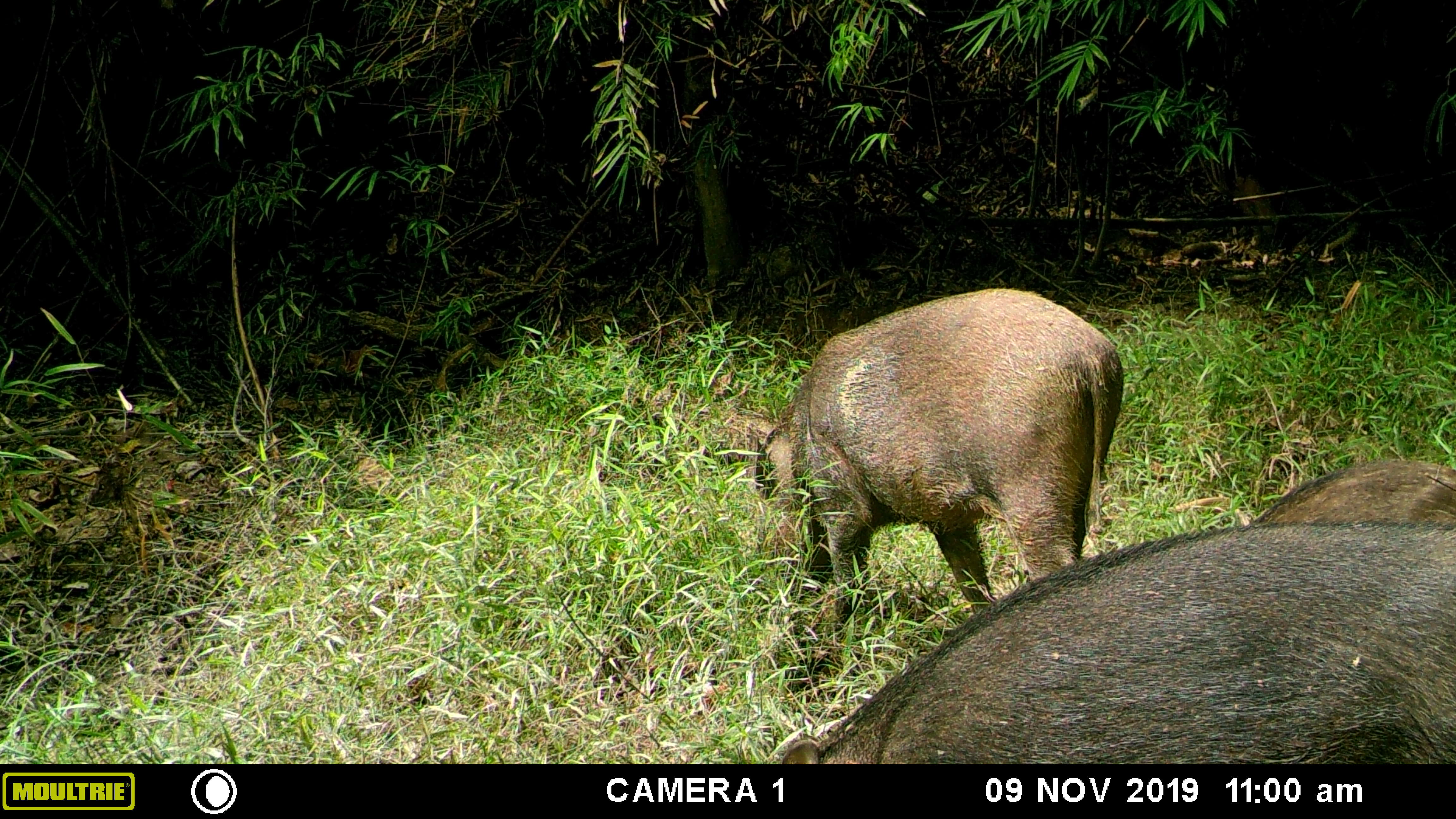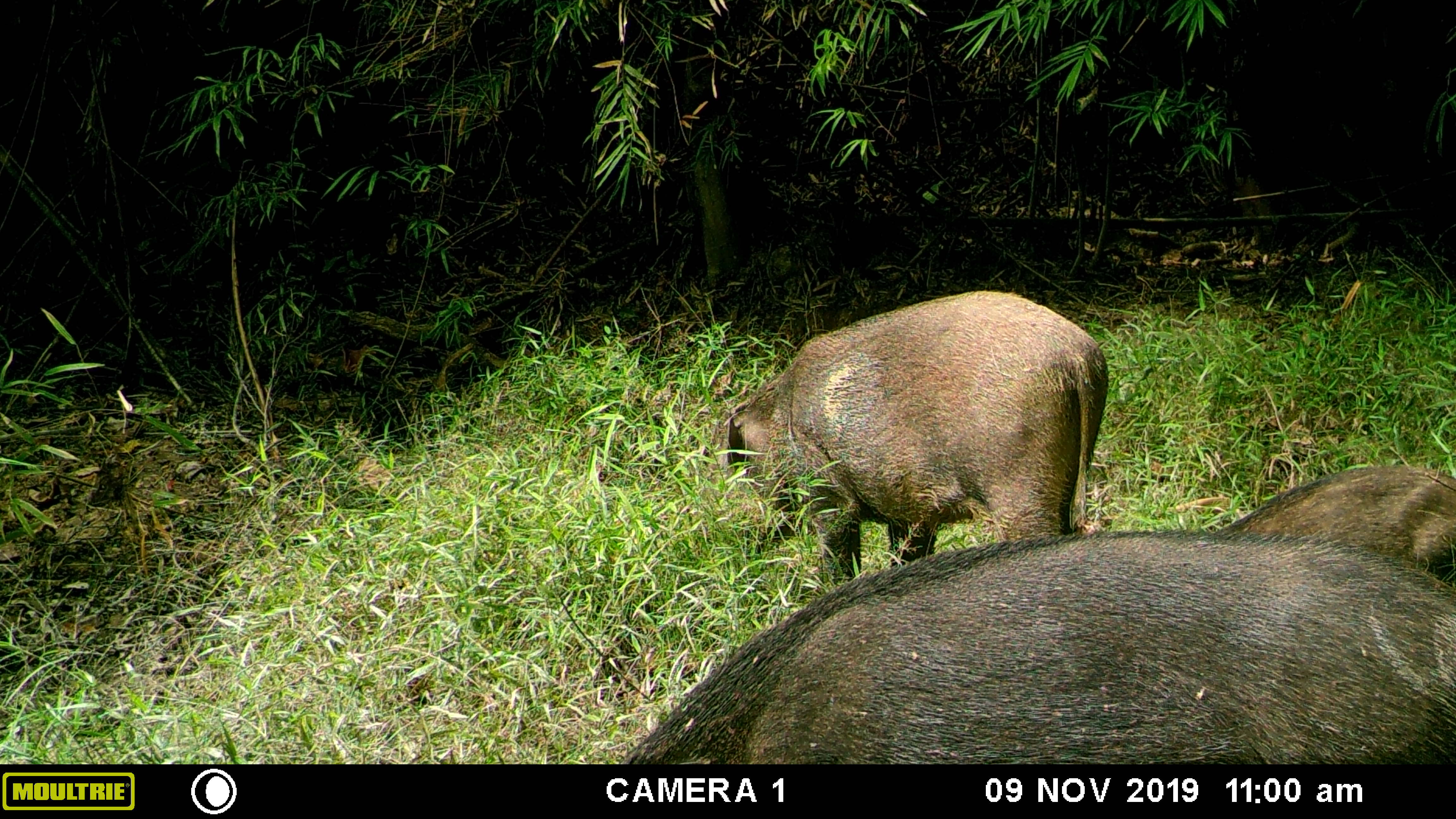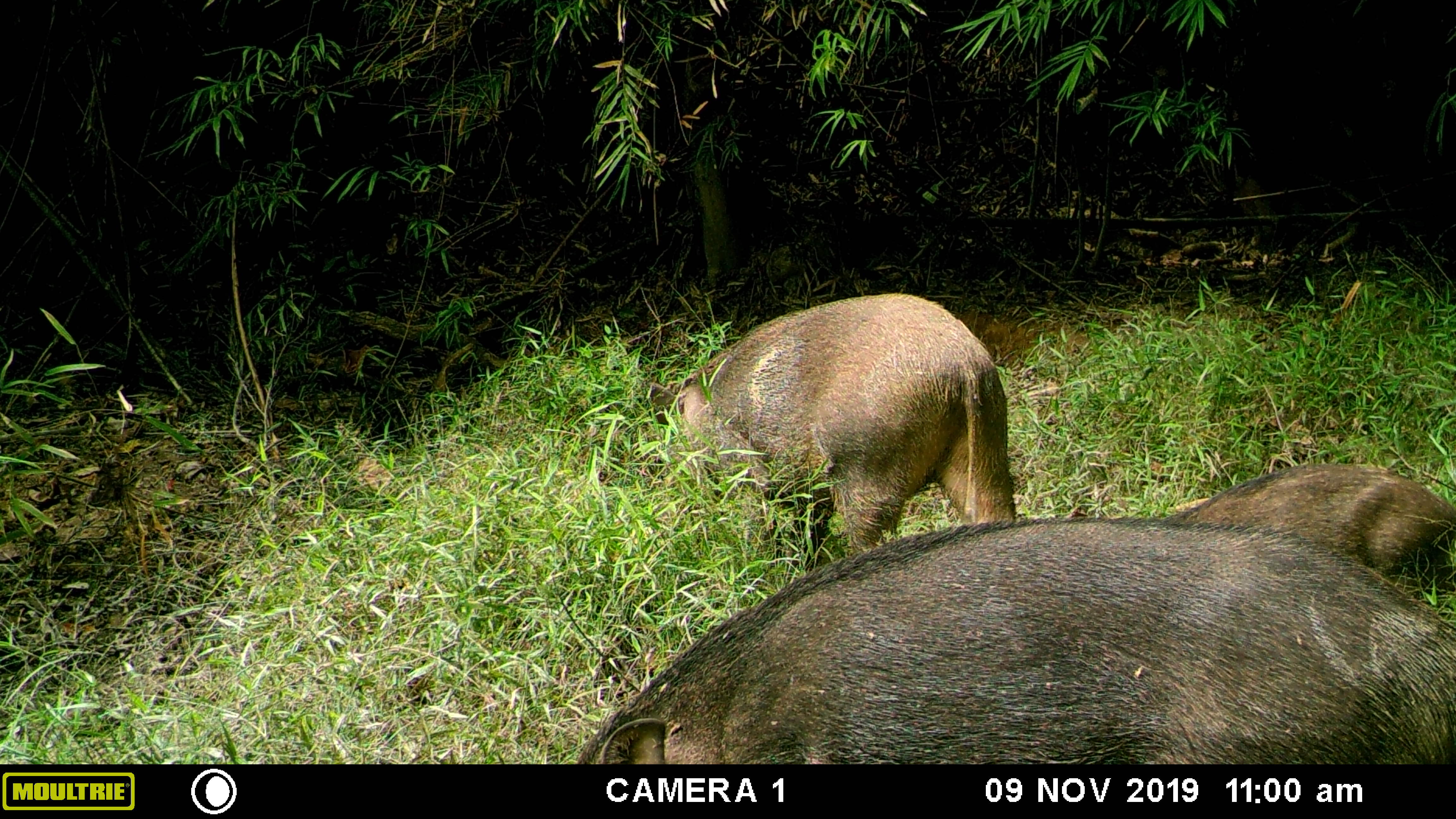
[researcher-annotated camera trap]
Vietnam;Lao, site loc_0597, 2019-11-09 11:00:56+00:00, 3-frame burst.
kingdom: Animalia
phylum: Chordata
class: Mammalia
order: Artiodactyla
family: Suidae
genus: Sus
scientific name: Sus scrofa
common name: eurasian wild pig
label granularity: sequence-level